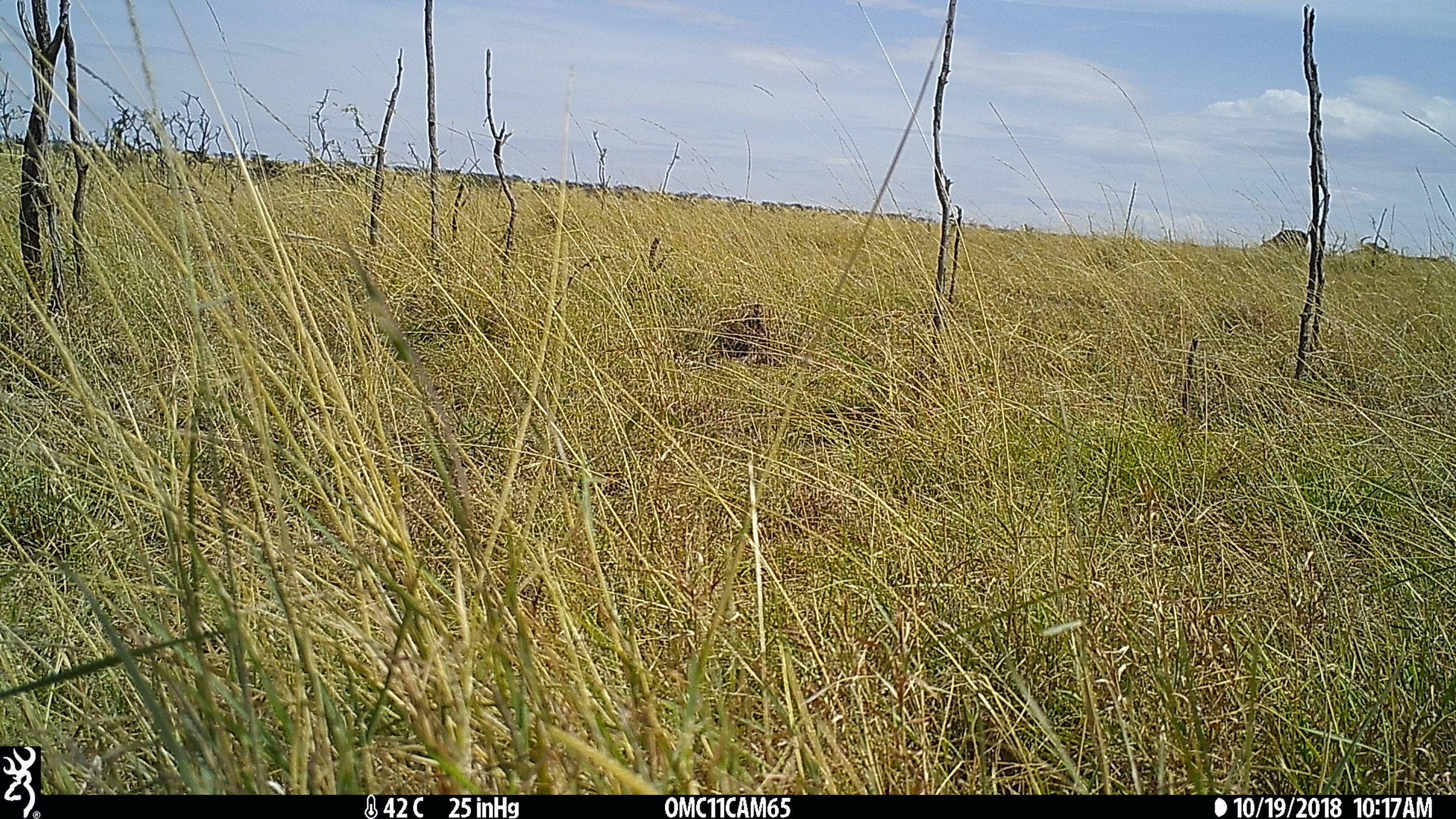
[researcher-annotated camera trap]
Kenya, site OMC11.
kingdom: Animalia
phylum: Chordata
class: Mammalia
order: Artiodactyla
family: Bovidae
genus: Syncerus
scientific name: Syncerus caffer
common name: buffalo